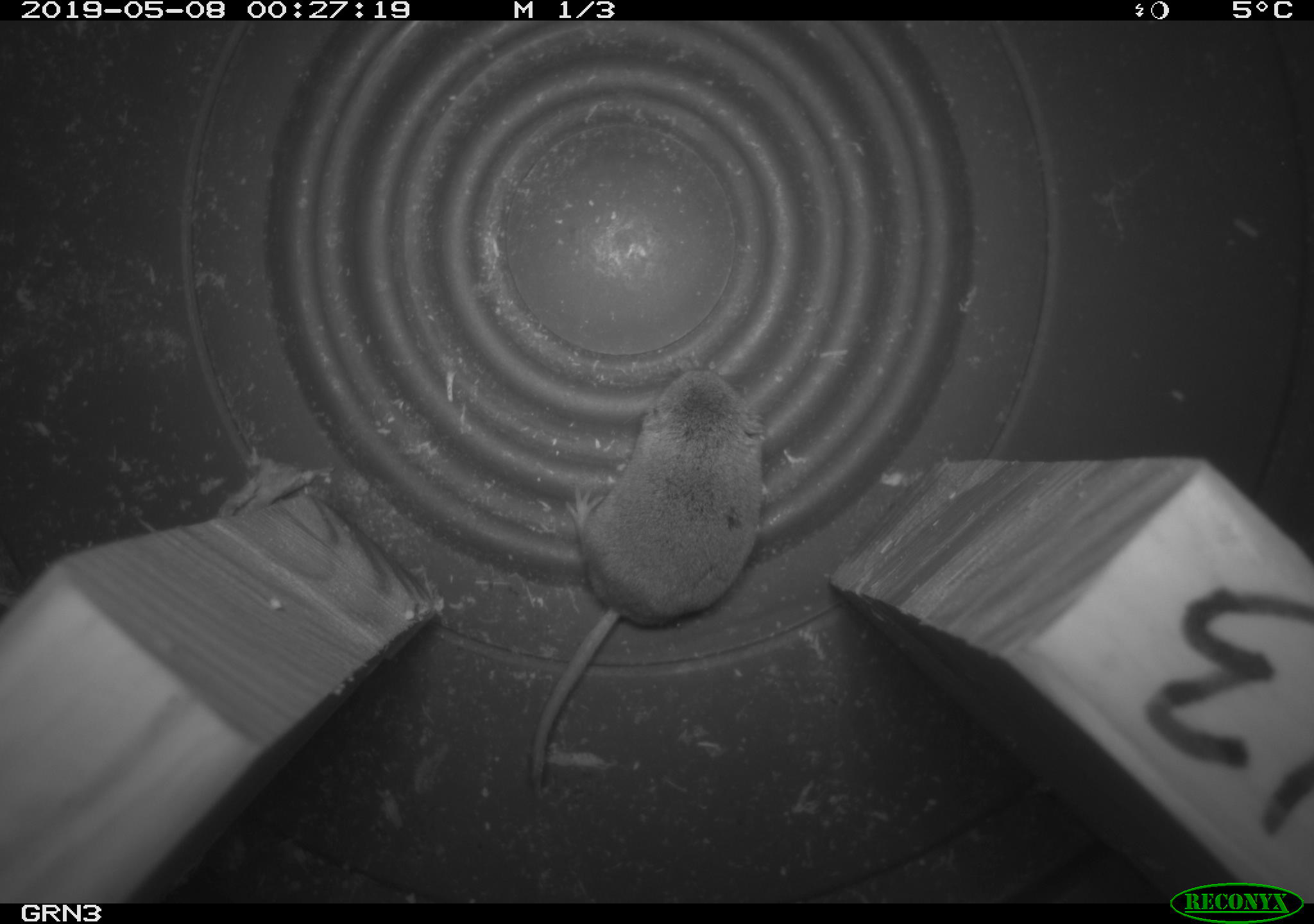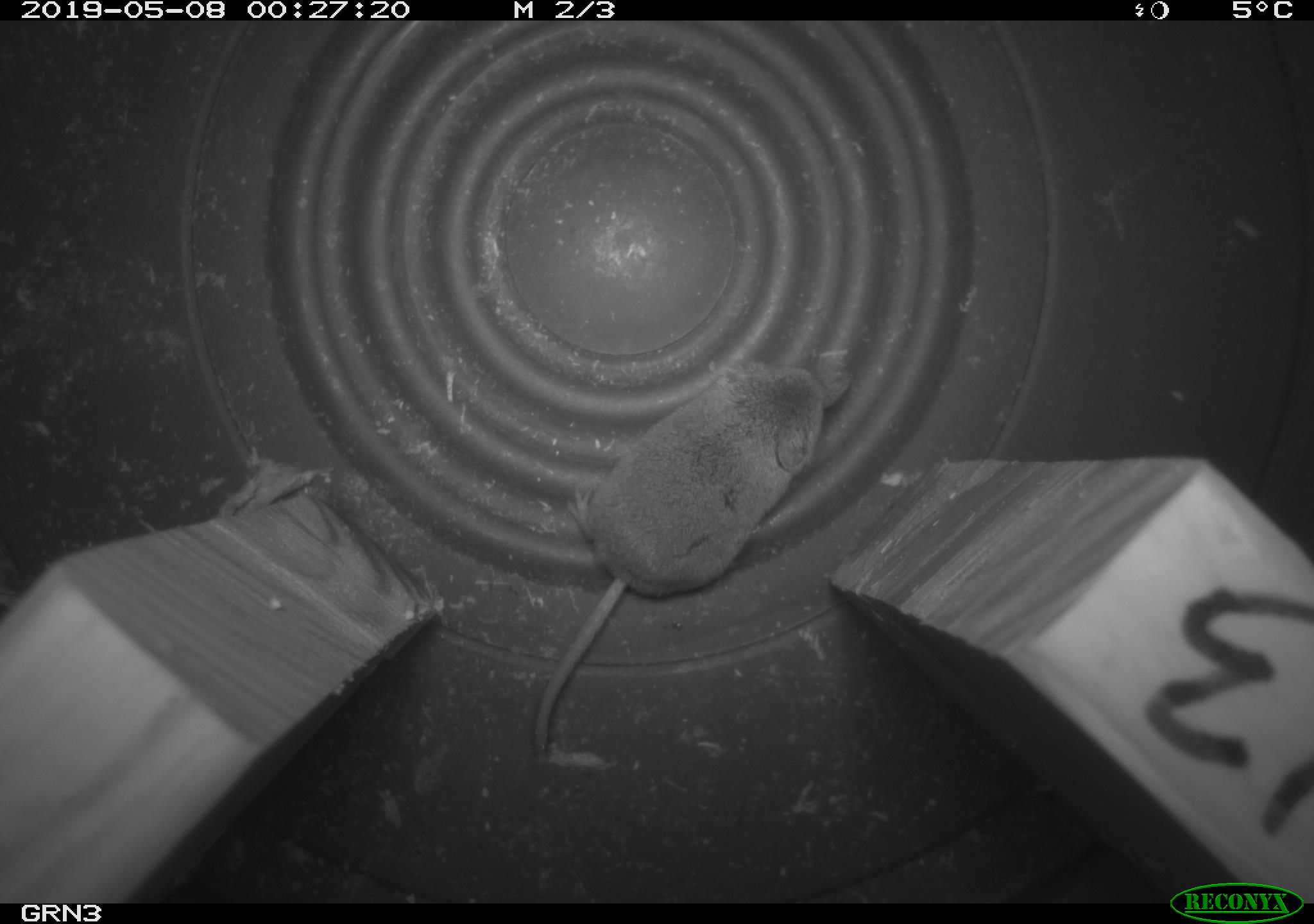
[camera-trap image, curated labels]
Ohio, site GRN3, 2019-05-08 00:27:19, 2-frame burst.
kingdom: Animalia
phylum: Chordata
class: Mammalia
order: Eulipotyphla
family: Soricidae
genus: Sorex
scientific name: Sorex cinereus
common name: masked shrew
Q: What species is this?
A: Masked shrew (Sorex cinereus).